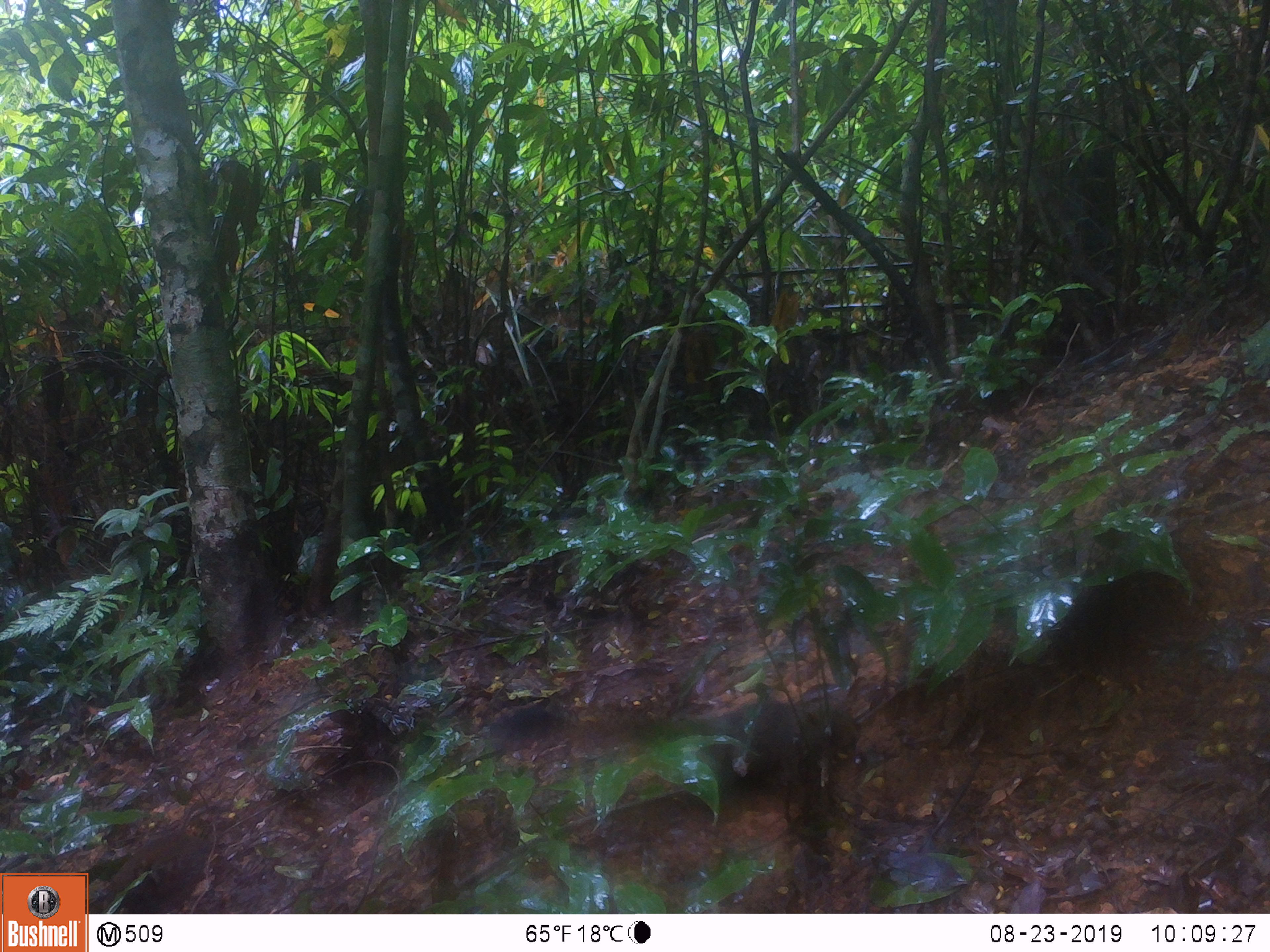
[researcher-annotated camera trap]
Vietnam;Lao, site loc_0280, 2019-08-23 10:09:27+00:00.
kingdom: Animalia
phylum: Chordata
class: Mammalia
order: Rodentia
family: Sciuridae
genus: Callosciurus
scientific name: Callosciurus erythraeus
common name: pallas's squirrel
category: pallass squirrel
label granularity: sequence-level